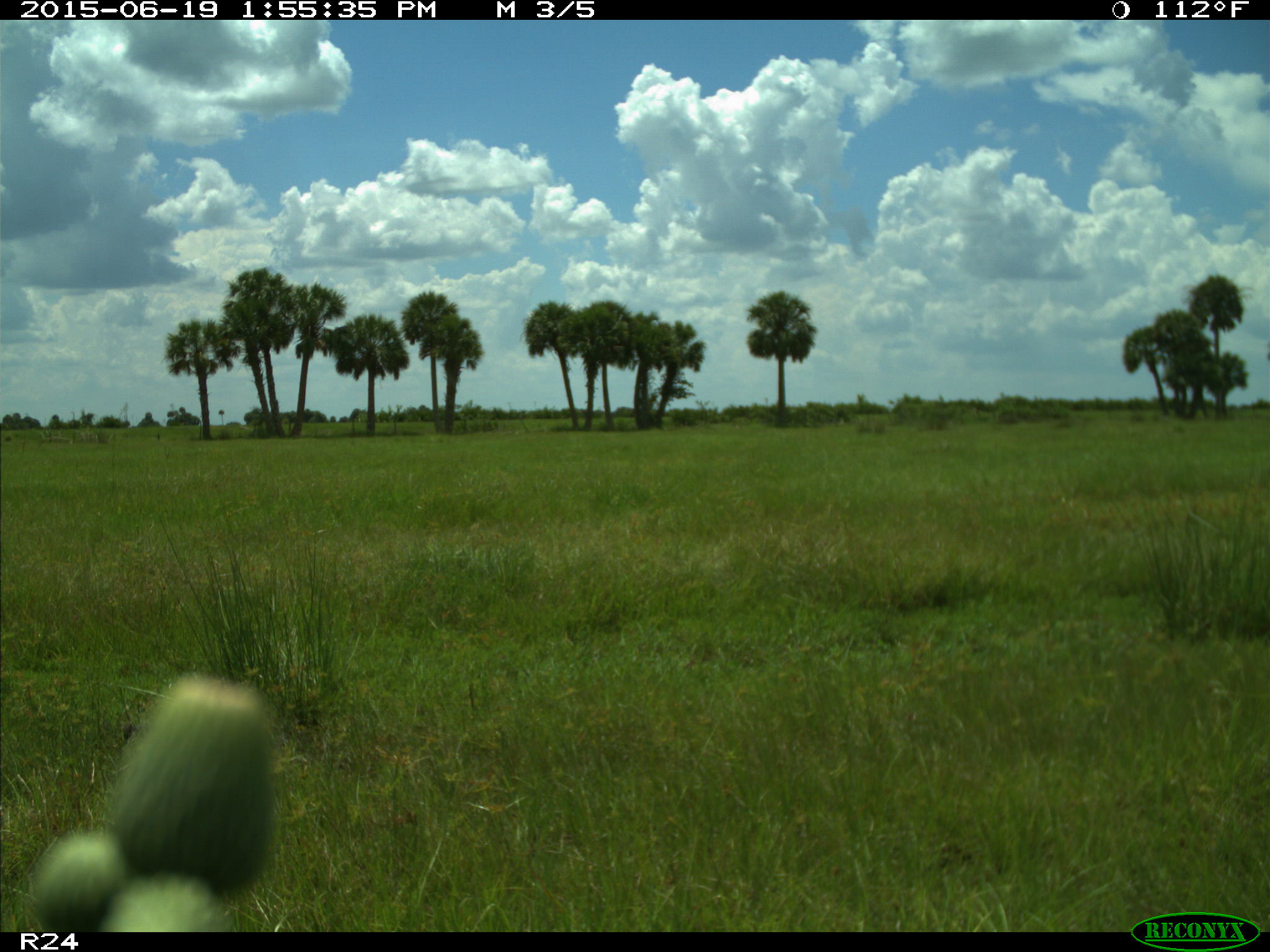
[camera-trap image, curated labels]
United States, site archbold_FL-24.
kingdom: Animalia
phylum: Chordata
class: Mammalia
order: Artiodactyla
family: Bovidae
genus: Bos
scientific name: Bos taurus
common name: domestic cow